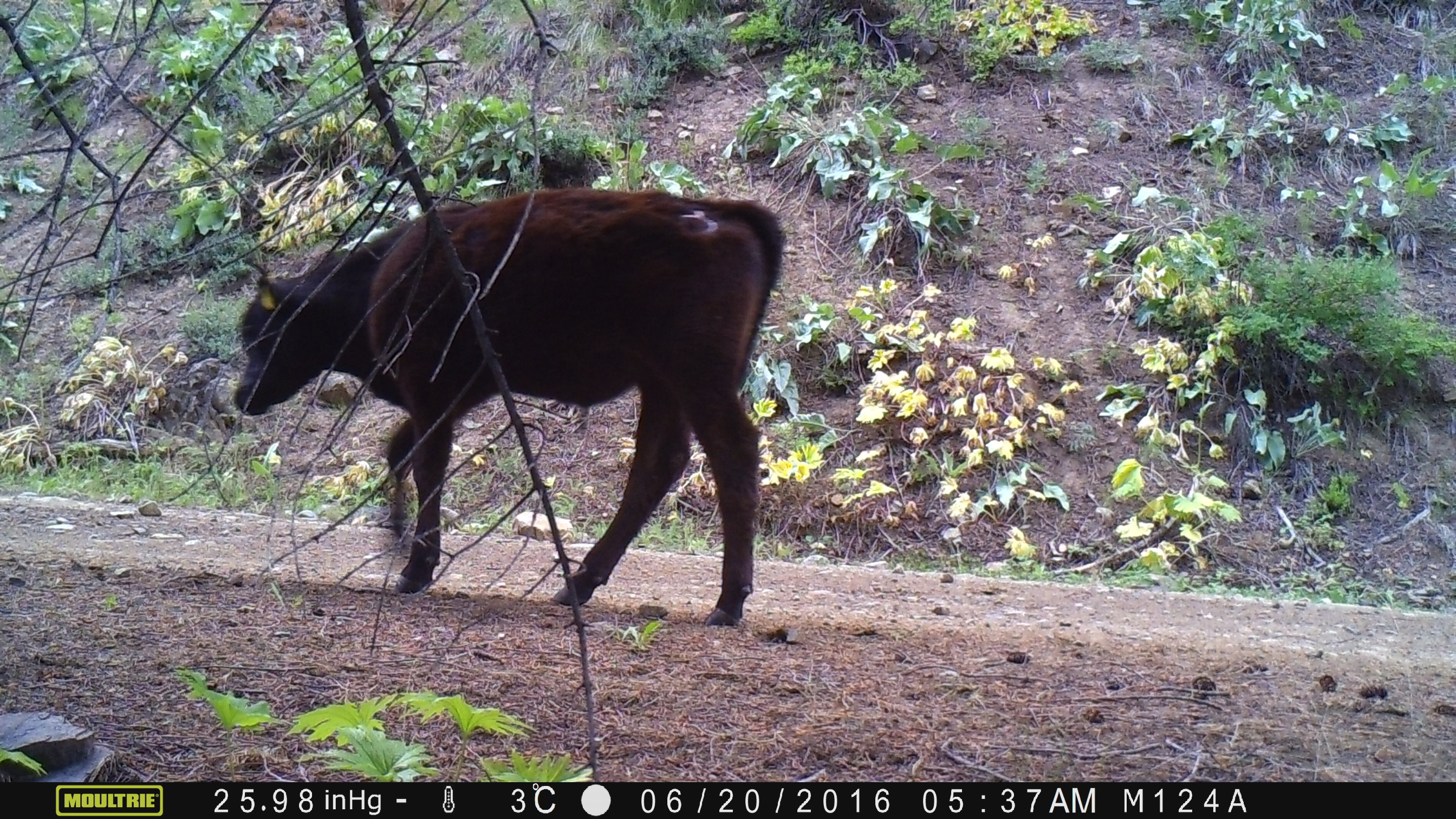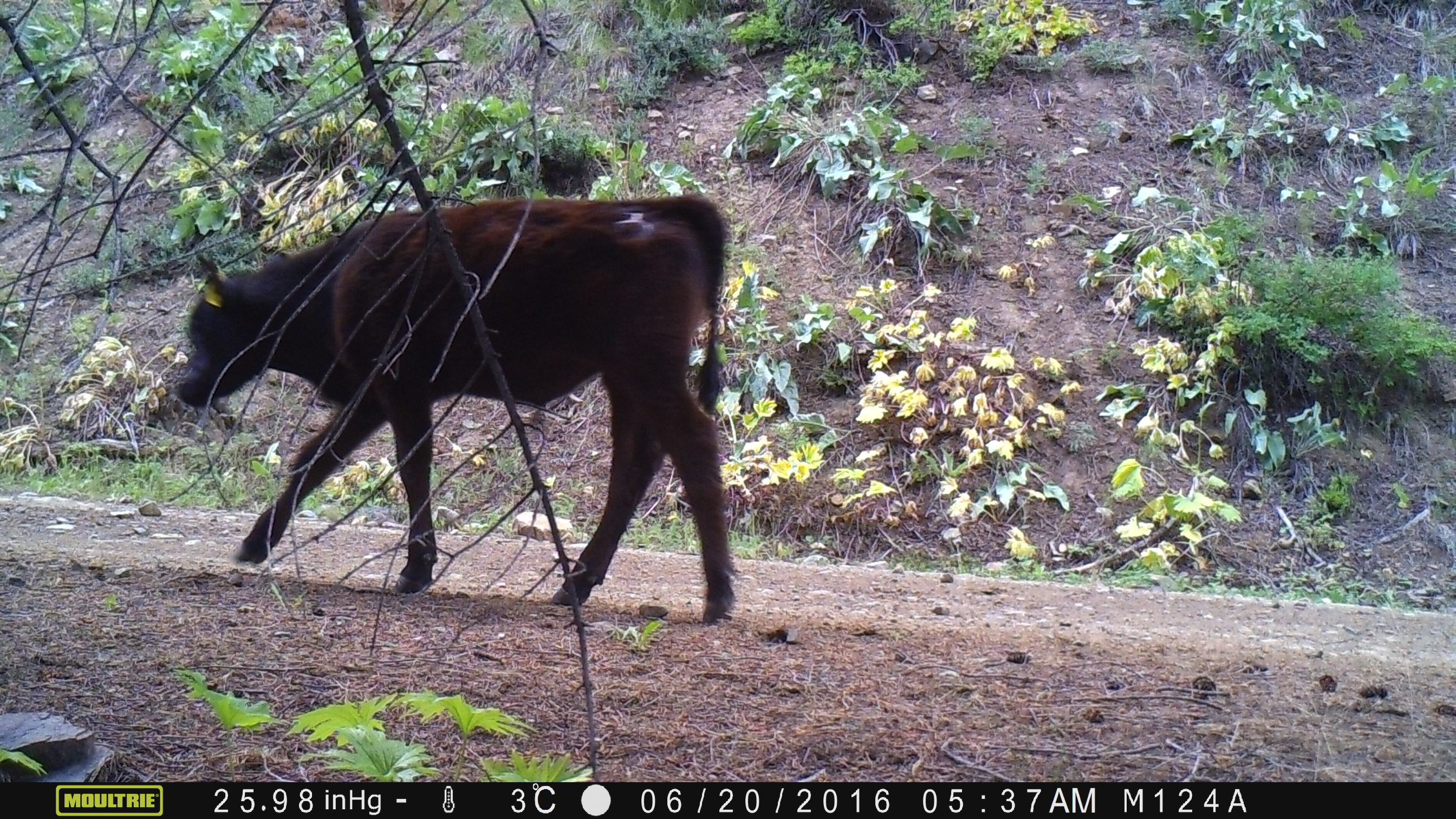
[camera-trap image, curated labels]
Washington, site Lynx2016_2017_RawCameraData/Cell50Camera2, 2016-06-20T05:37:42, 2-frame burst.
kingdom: Animalia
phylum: Chordata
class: Mammalia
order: Artiodactyla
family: Bovidae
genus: Bos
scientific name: Bos taurus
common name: domestic cattle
Domestic cattle (Bos taurus). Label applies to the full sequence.